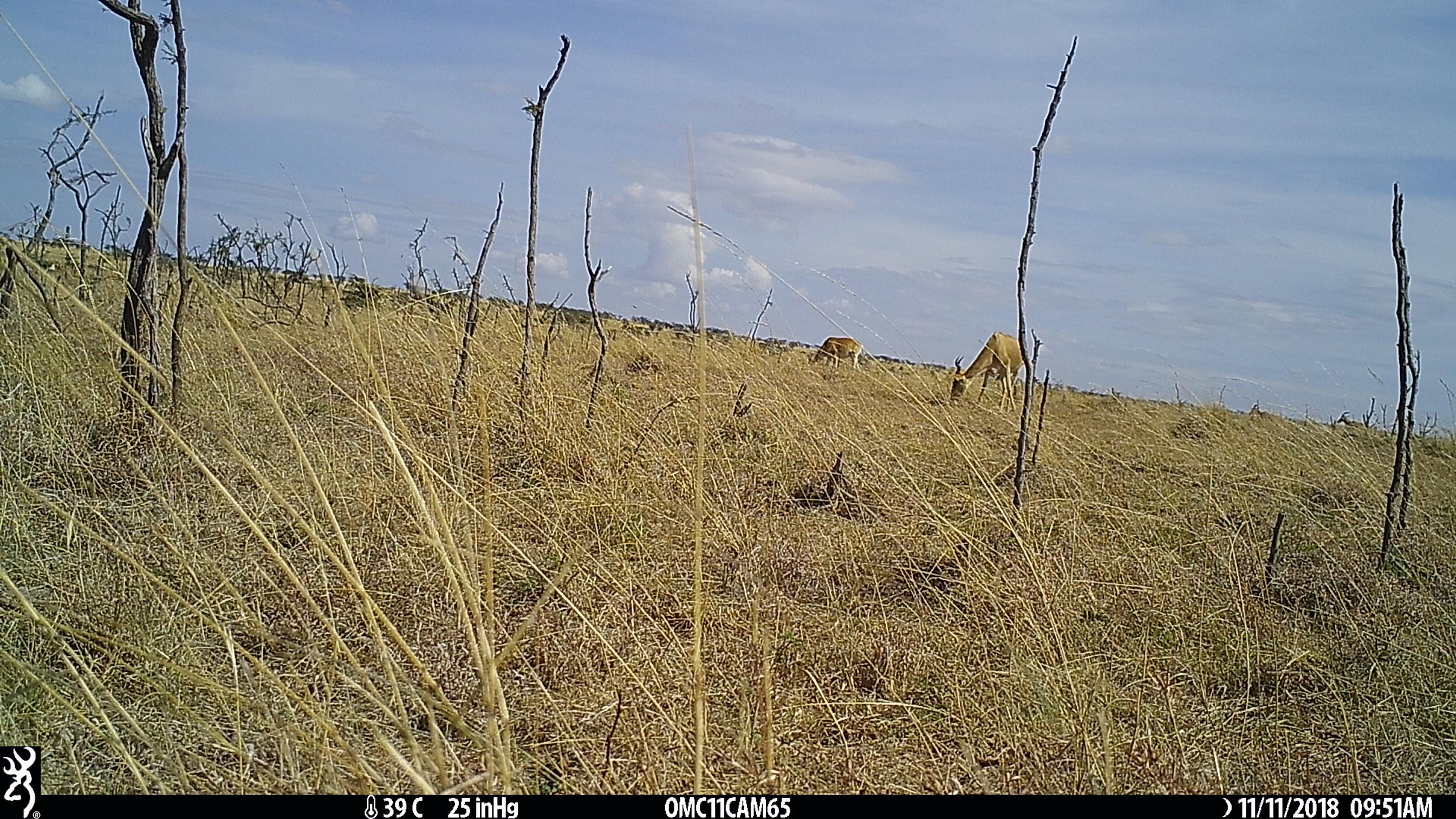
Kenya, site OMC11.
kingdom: Animalia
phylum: Chordata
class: Mammalia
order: Artiodactyla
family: Bovidae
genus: Alcelaphus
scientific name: Alcelaphus buselaphus cokii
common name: coke's hartebeest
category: hartebeest cokes